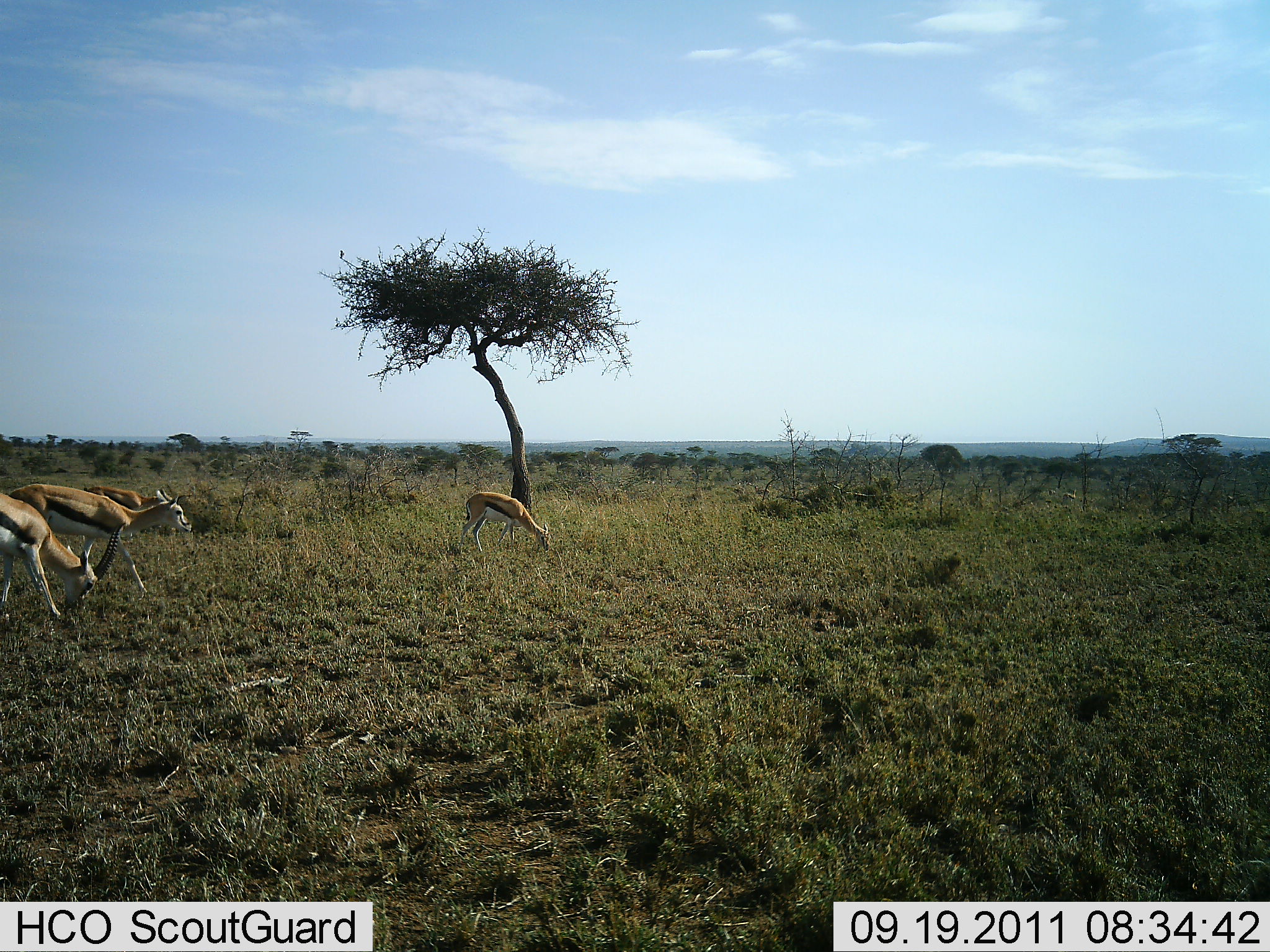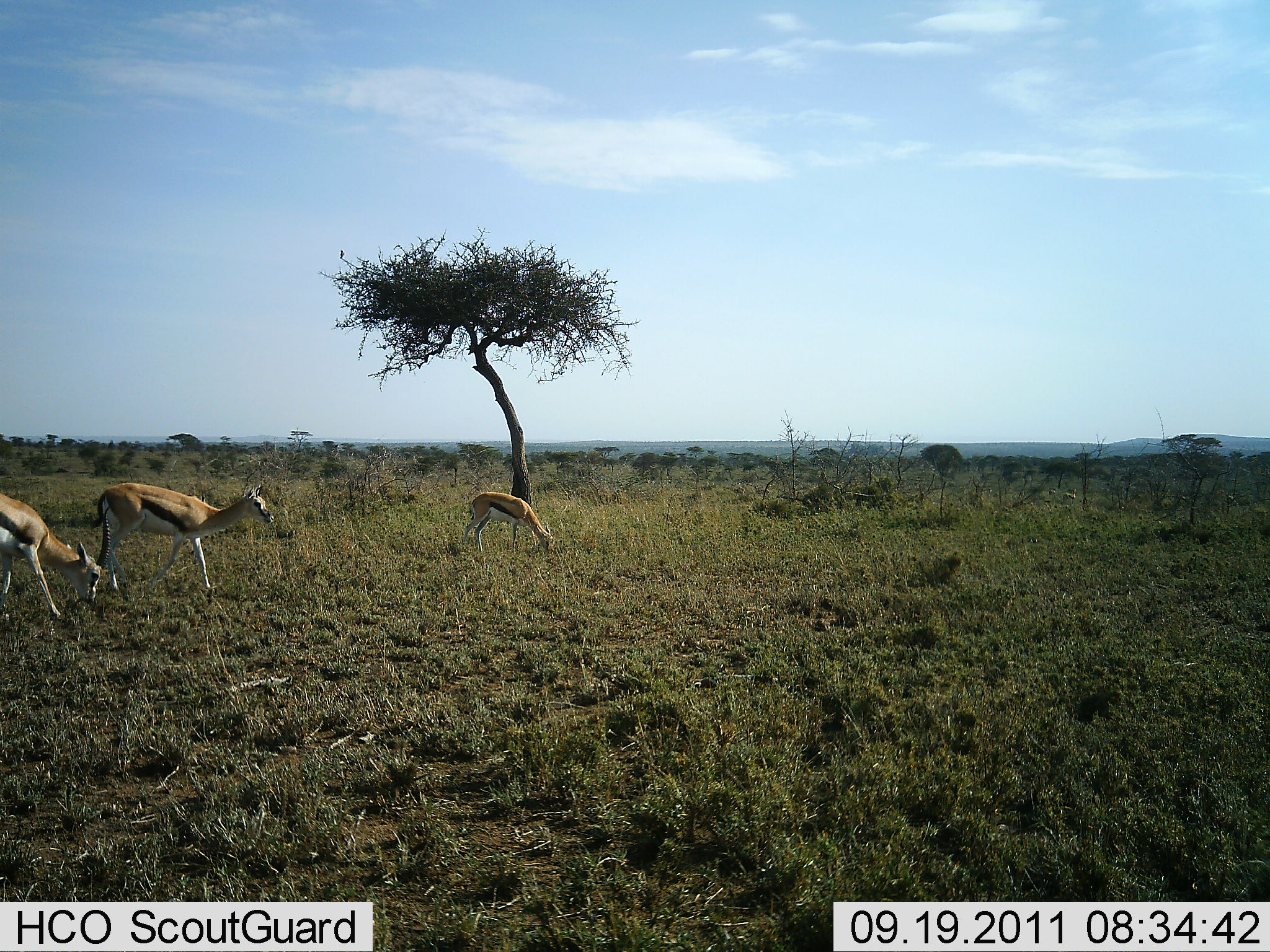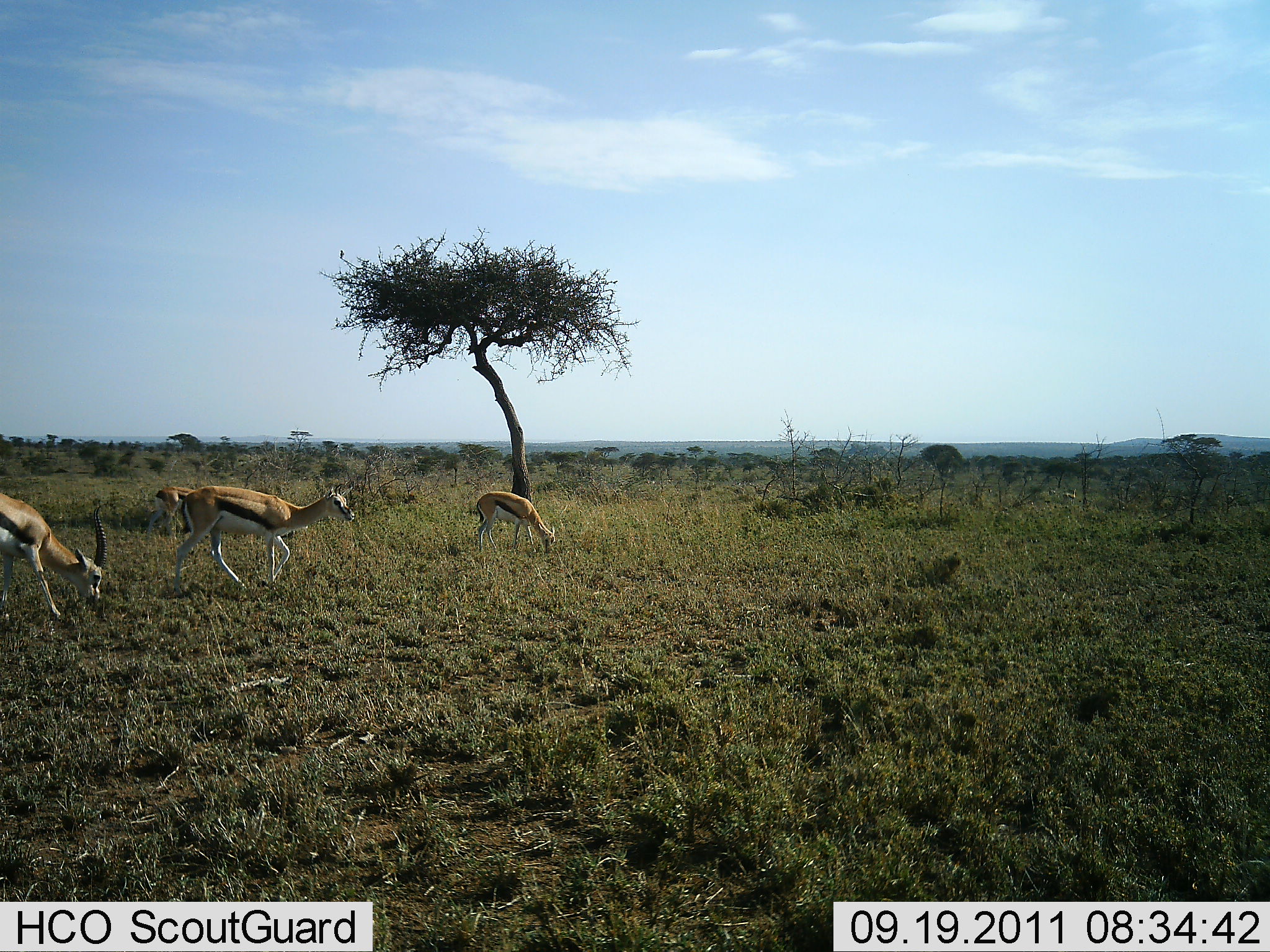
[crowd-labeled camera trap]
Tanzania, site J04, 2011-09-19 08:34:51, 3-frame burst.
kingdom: Animalia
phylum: Chordata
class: Mammalia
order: Artiodactyla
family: Bovidae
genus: Eudorcas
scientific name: Eudorcas thomsonii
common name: thomson's gazelle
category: gazellethomsons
Gazellethomsons (thomson's gazelle) (Eudorcas thomsonii), count 4. Behavior (volunteer vote fractions): standing 0%, resting 0%, moving 92%, interacting 0%. Young present (vote fraction): 8%. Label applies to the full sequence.